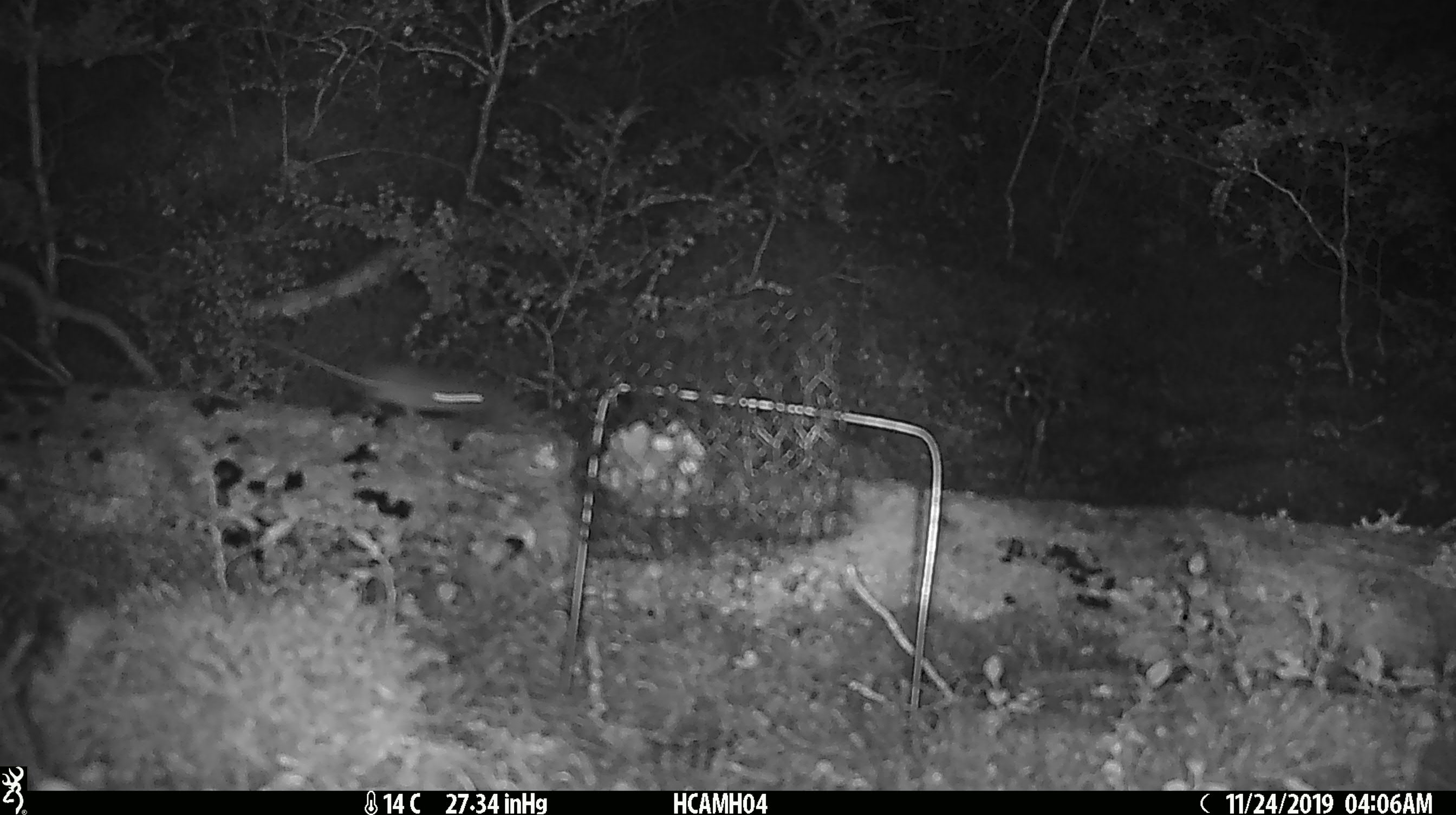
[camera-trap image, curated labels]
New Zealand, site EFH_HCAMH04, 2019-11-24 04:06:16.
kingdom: Animalia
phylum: Chordata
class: Mammalia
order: Rodentia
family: Muridae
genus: Mus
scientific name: Mus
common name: mouse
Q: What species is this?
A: Mouse (Mus).